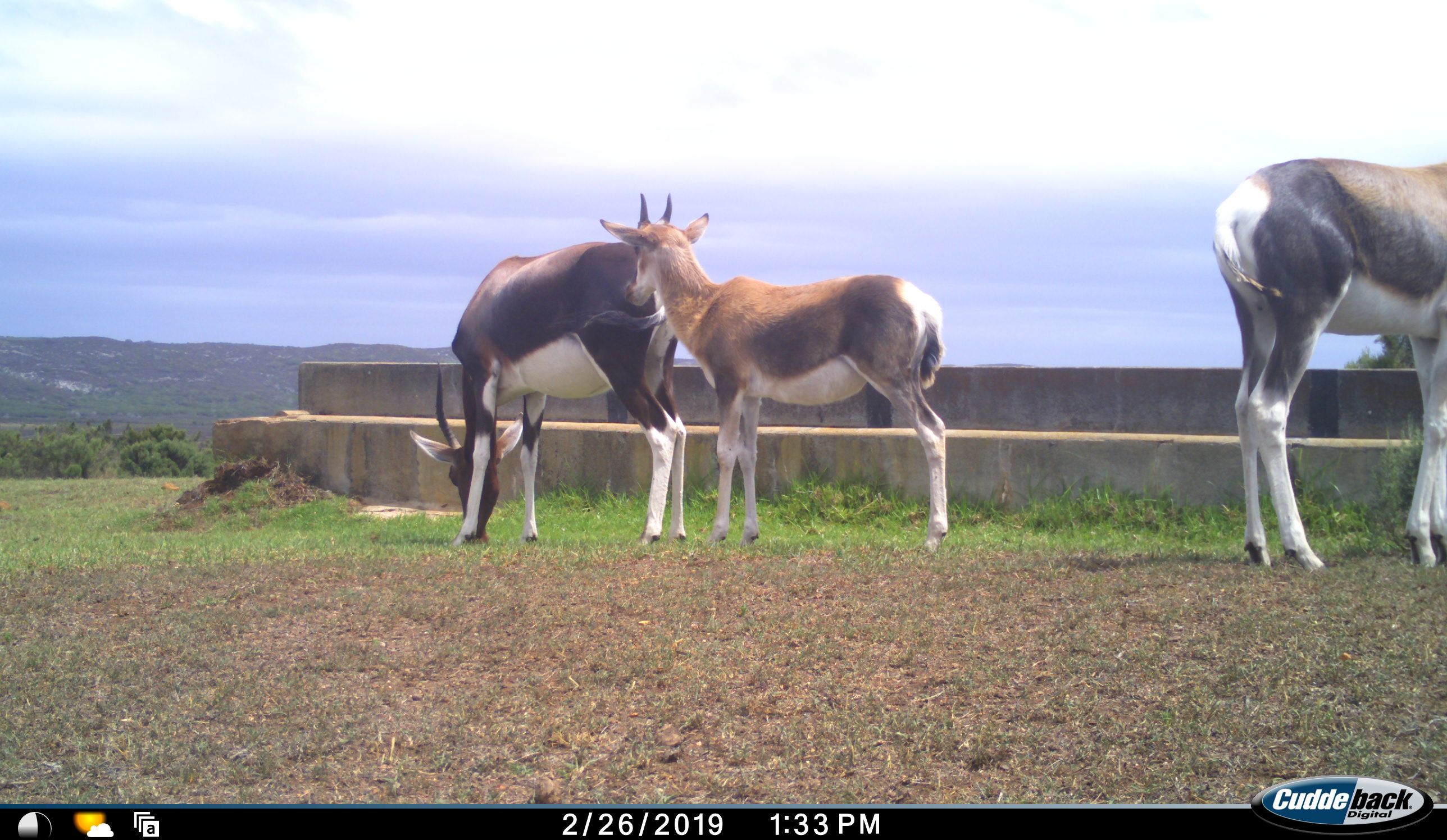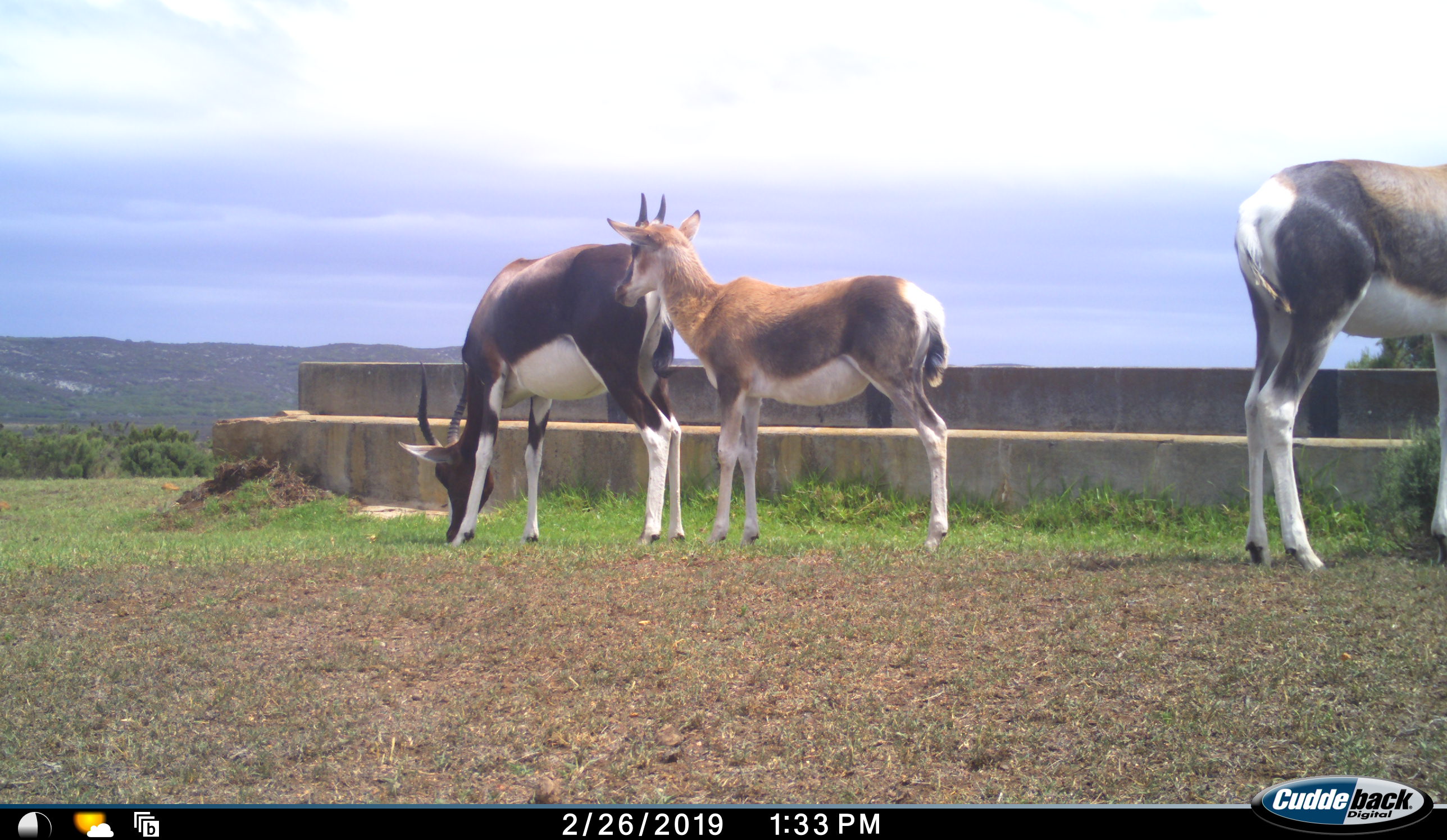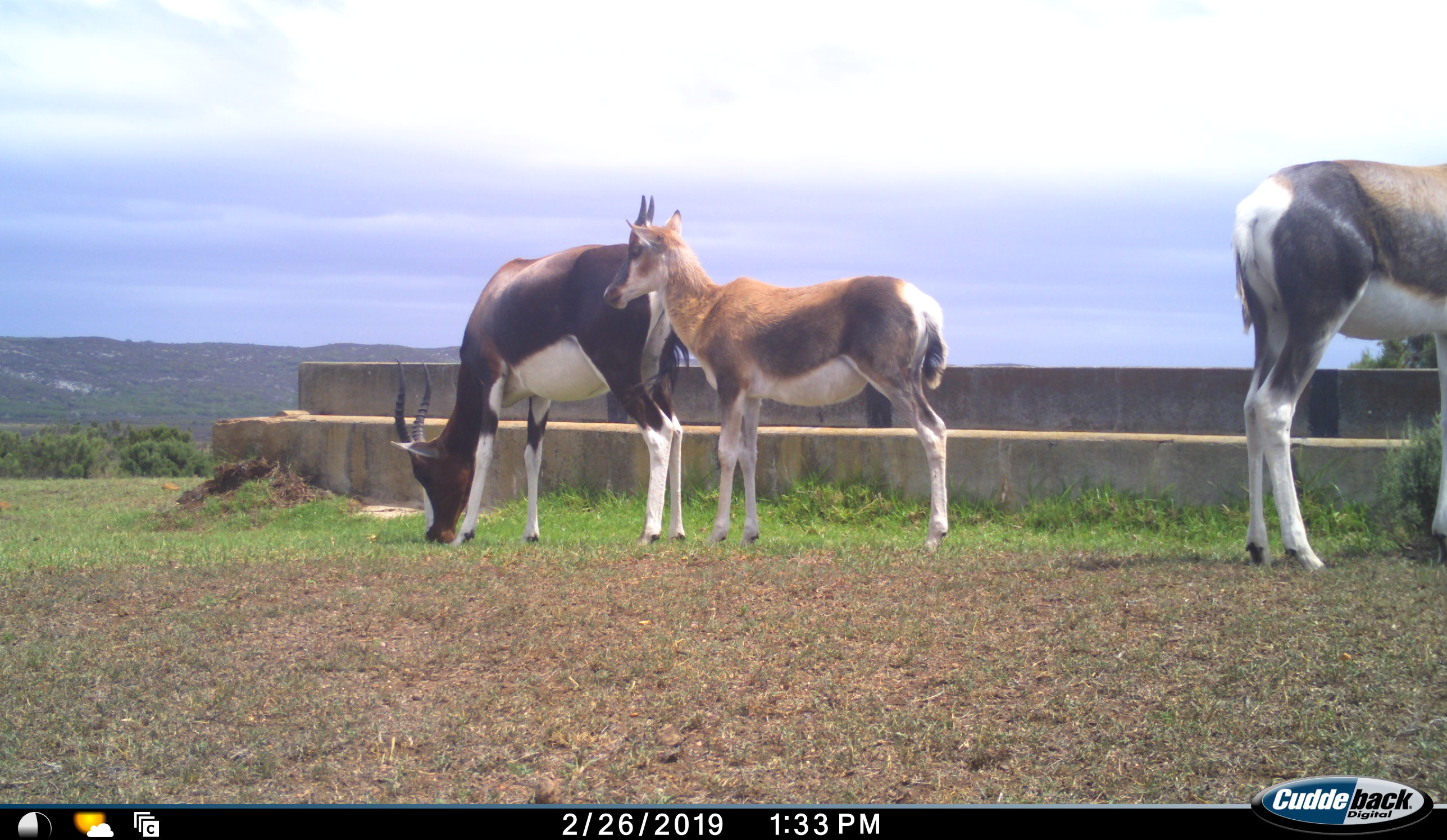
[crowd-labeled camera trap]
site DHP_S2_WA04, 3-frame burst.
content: unidentified animal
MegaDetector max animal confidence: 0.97